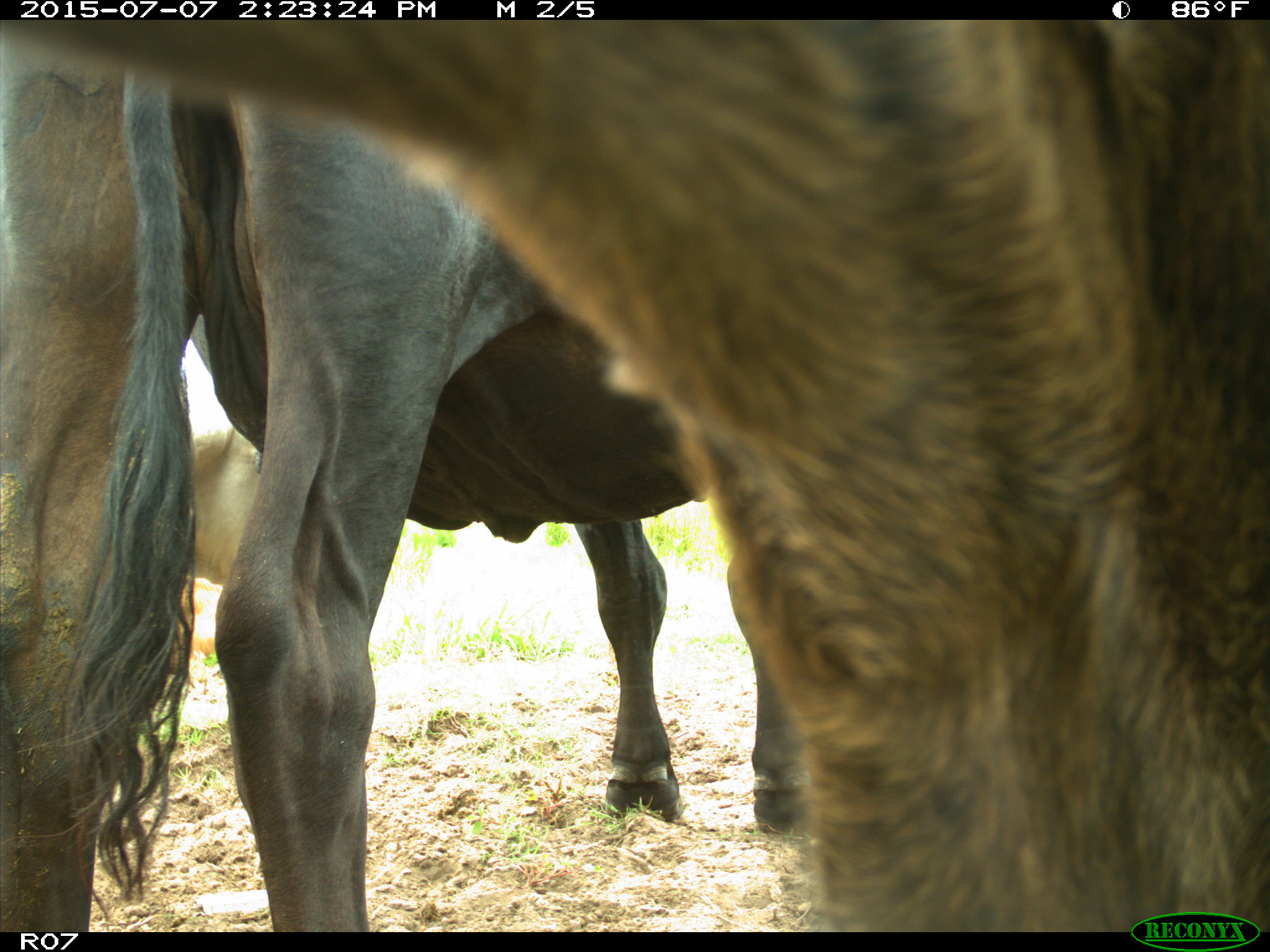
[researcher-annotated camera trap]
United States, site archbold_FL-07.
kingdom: Animalia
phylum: Chordata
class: Mammalia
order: Artiodactyla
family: Bovidae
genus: Bos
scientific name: Bos taurus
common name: domestic cow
Bos taurus (domestic cow).